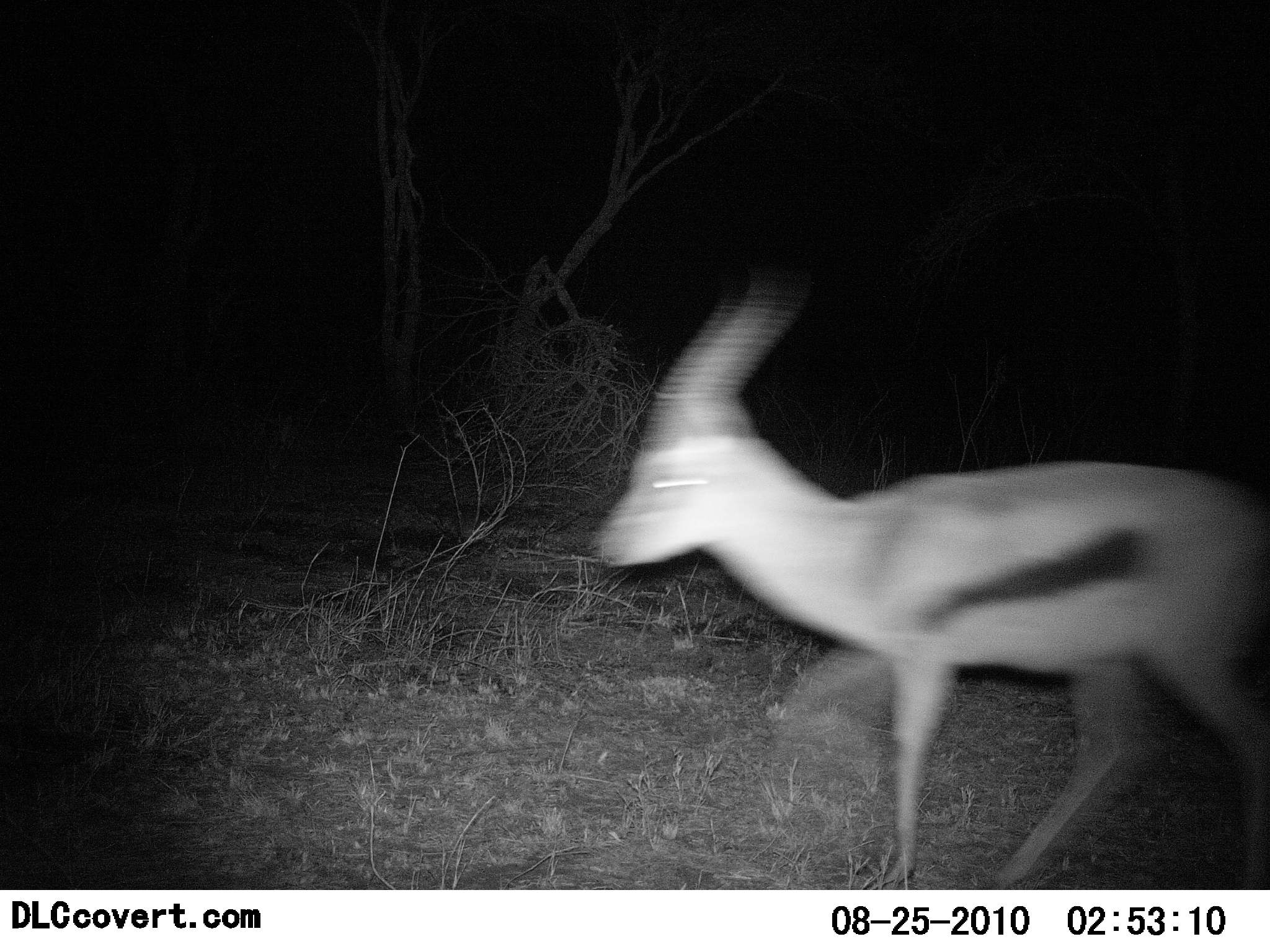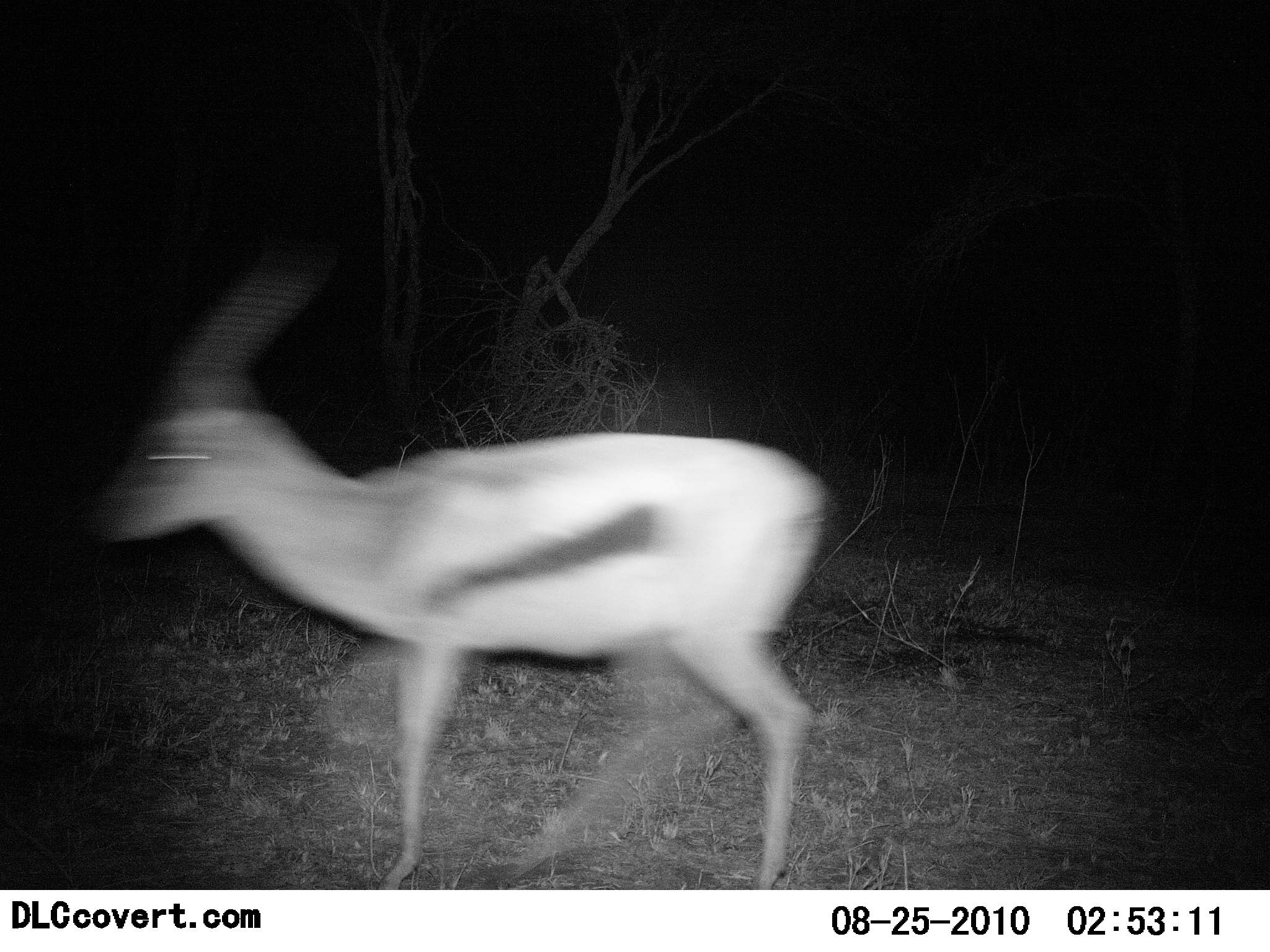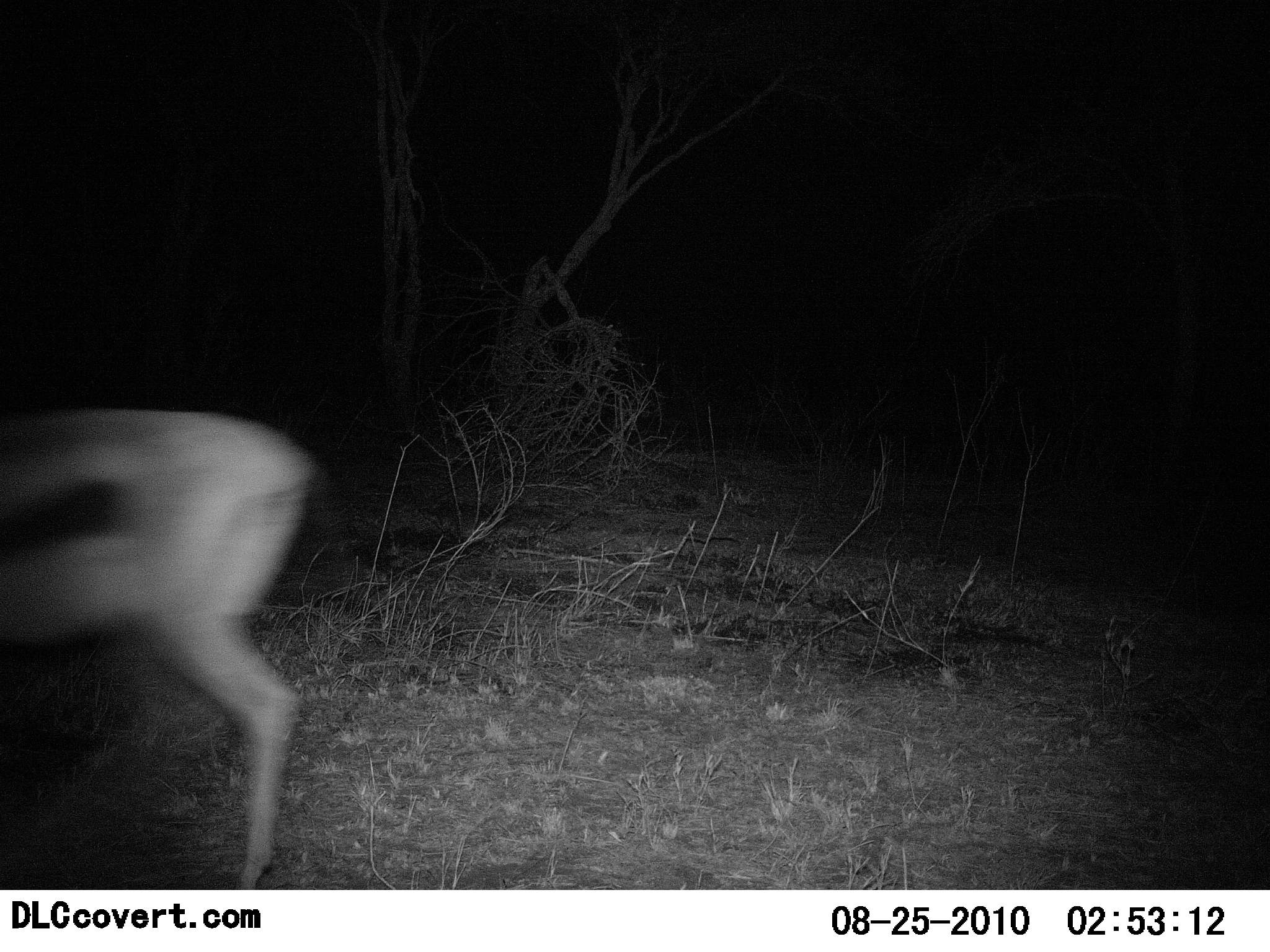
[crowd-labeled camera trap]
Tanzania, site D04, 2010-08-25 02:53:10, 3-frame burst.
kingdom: Animalia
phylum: Chordata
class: Mammalia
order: Artiodactyla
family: Bovidae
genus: Eudorcas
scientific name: Eudorcas thomsonii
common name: thomson's gazelle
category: gazellethomsons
Gazellethomsons (thomson's gazelle) (Eudorcas thomsonii), count 1. Behavior (volunteer vote fractions): standing 0%, resting 0%, moving 100%, interacting 0%. Young present (vote fraction): 0%. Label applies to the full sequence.